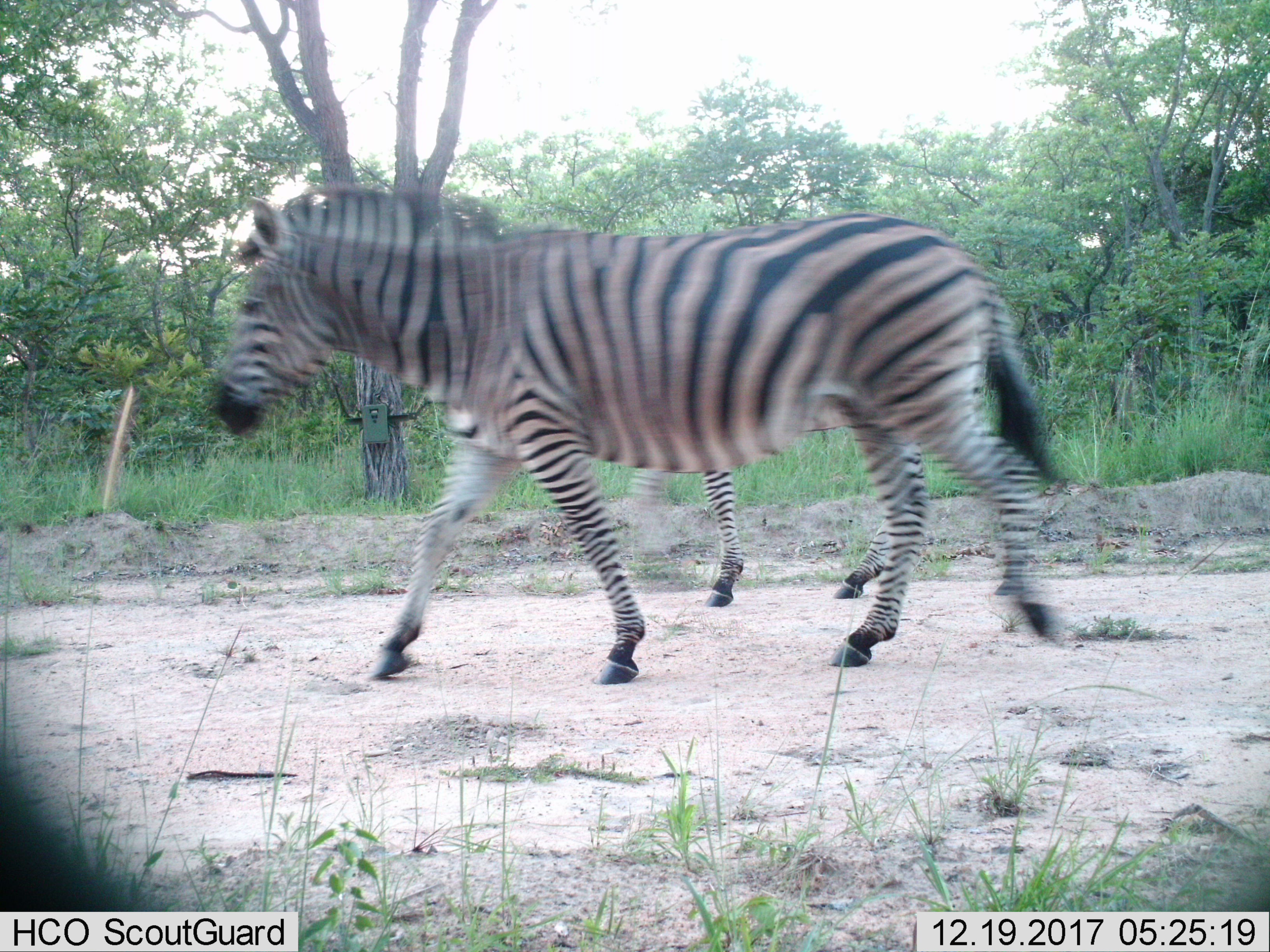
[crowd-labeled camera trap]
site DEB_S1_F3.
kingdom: Animalia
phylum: Chordata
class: Mammalia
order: Perissodactyla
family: Equidae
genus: Equus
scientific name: Equus quagga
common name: plains zebra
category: zebraplains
Zebraplains (plains zebra) (Equus quagga), count 2. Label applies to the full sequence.